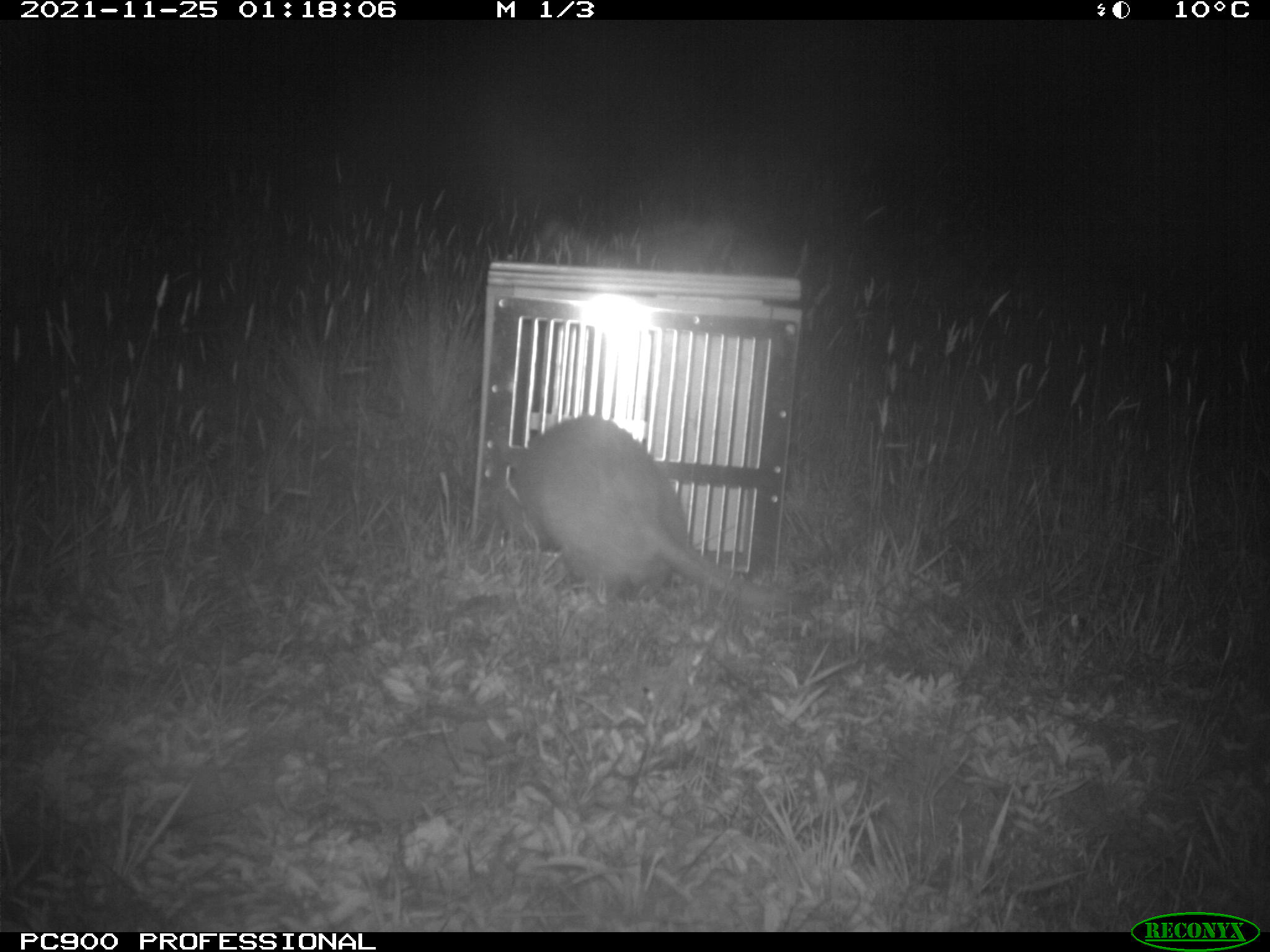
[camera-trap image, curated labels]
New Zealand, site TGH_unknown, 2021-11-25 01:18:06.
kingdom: Animalia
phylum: Chordata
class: Mammalia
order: Carnivora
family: Mustelidae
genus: Mustela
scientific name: Mustela furo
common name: ferret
Ferret (Mustela furo).